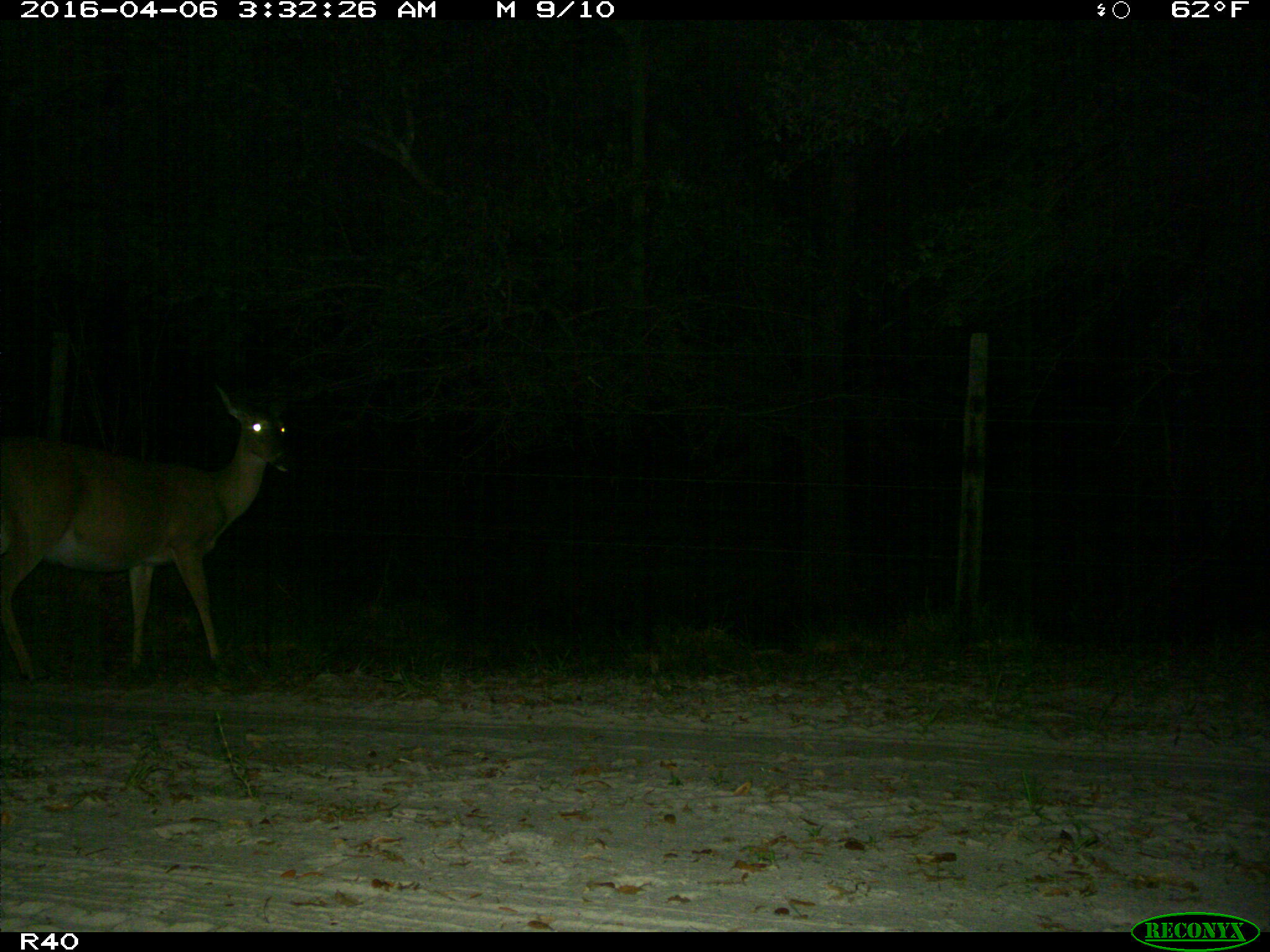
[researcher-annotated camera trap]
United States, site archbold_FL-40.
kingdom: Animalia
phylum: Chordata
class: Mammalia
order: Artiodactyla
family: Cervidae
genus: Odocoileus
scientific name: Odocoileus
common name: deer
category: unidentified deer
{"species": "unidentified deer (deer) (Odocoileus)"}